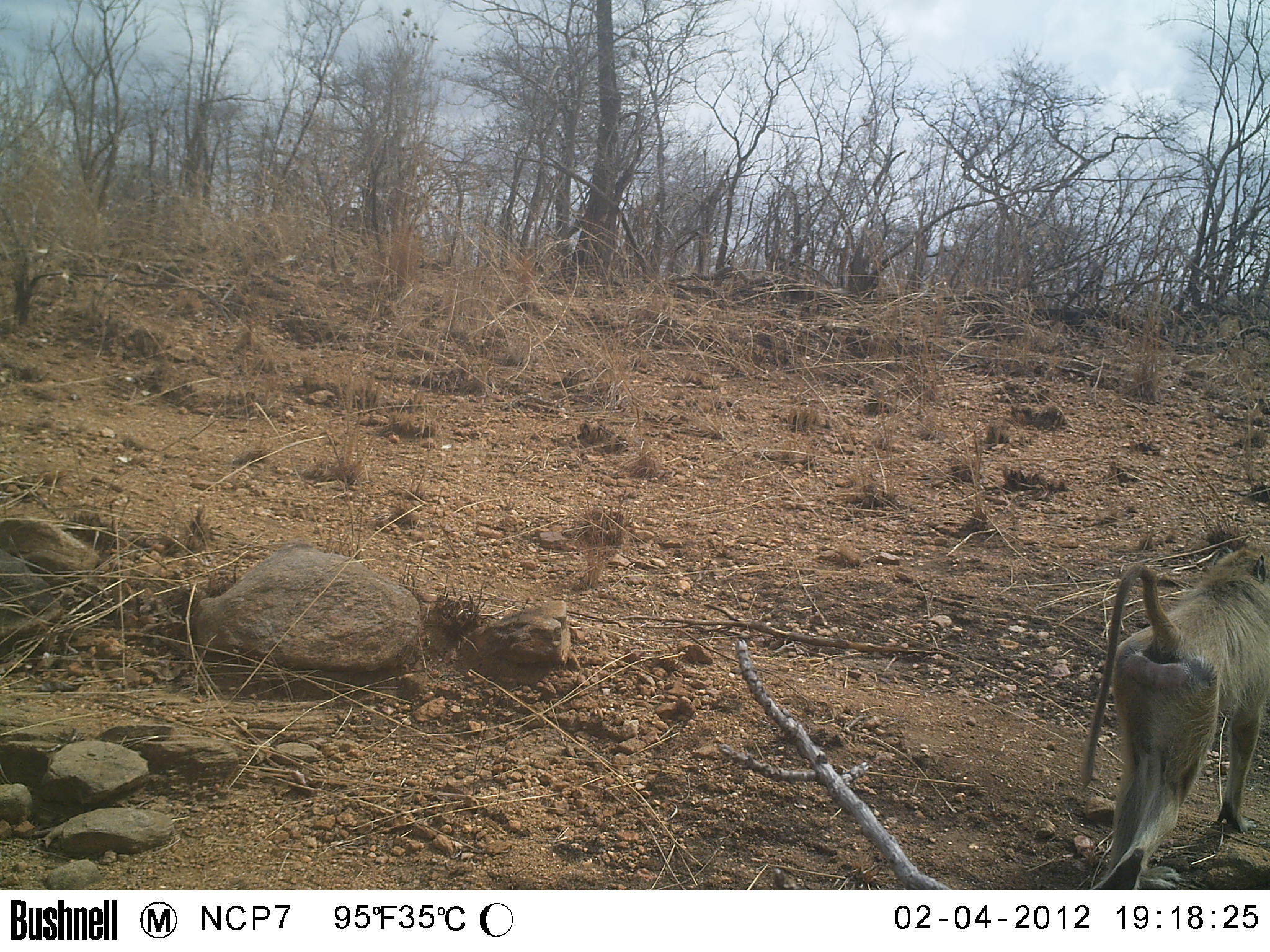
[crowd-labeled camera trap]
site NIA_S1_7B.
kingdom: Animalia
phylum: Chordata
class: Mammalia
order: Primates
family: Cercopithecidae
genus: Papio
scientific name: Papio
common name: baboon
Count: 1.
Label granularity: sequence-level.